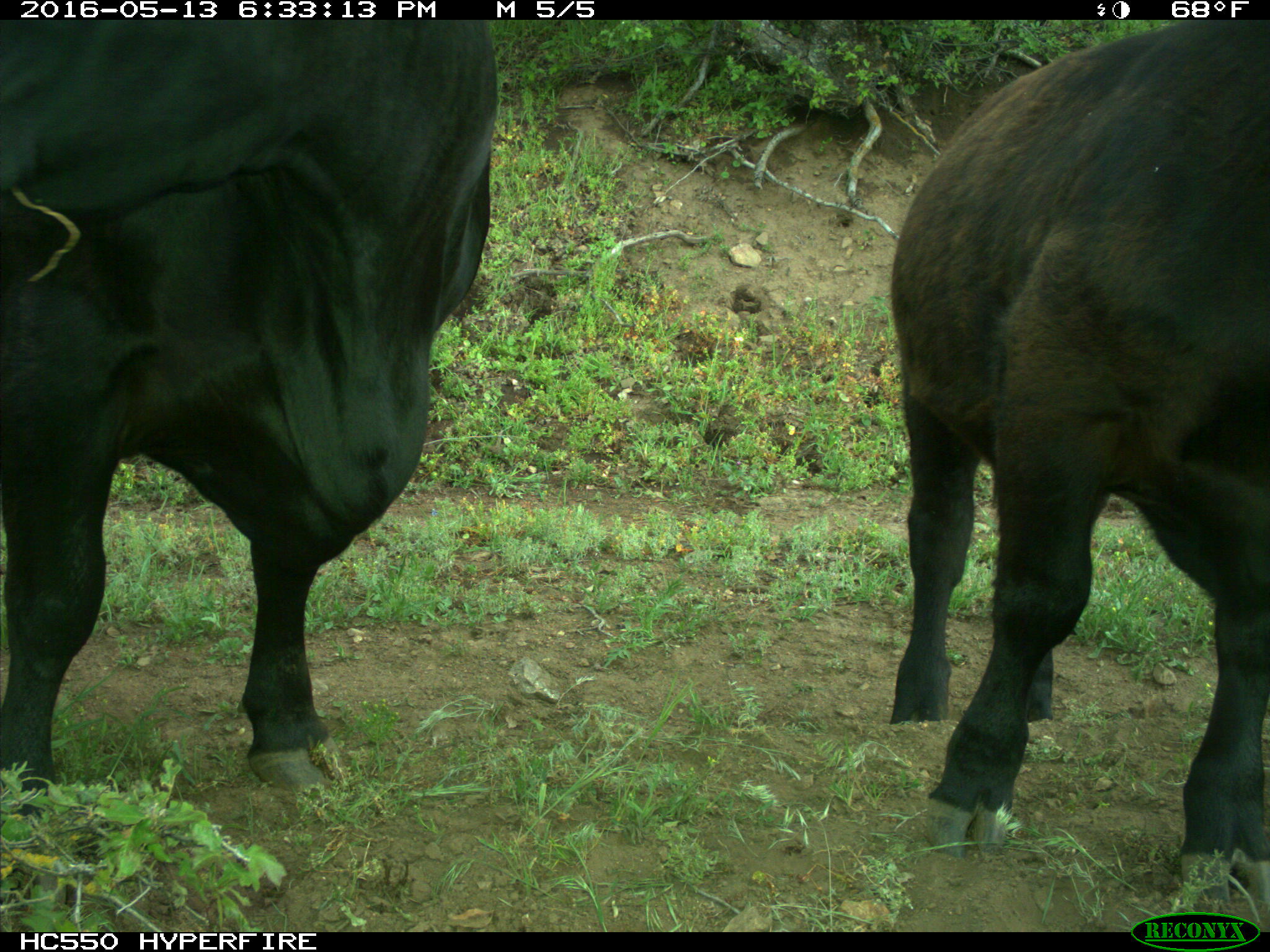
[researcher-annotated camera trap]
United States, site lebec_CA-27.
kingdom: Animalia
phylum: Chordata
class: Mammalia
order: Artiodactyla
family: Bovidae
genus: Bos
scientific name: Bos taurus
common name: domestic cow